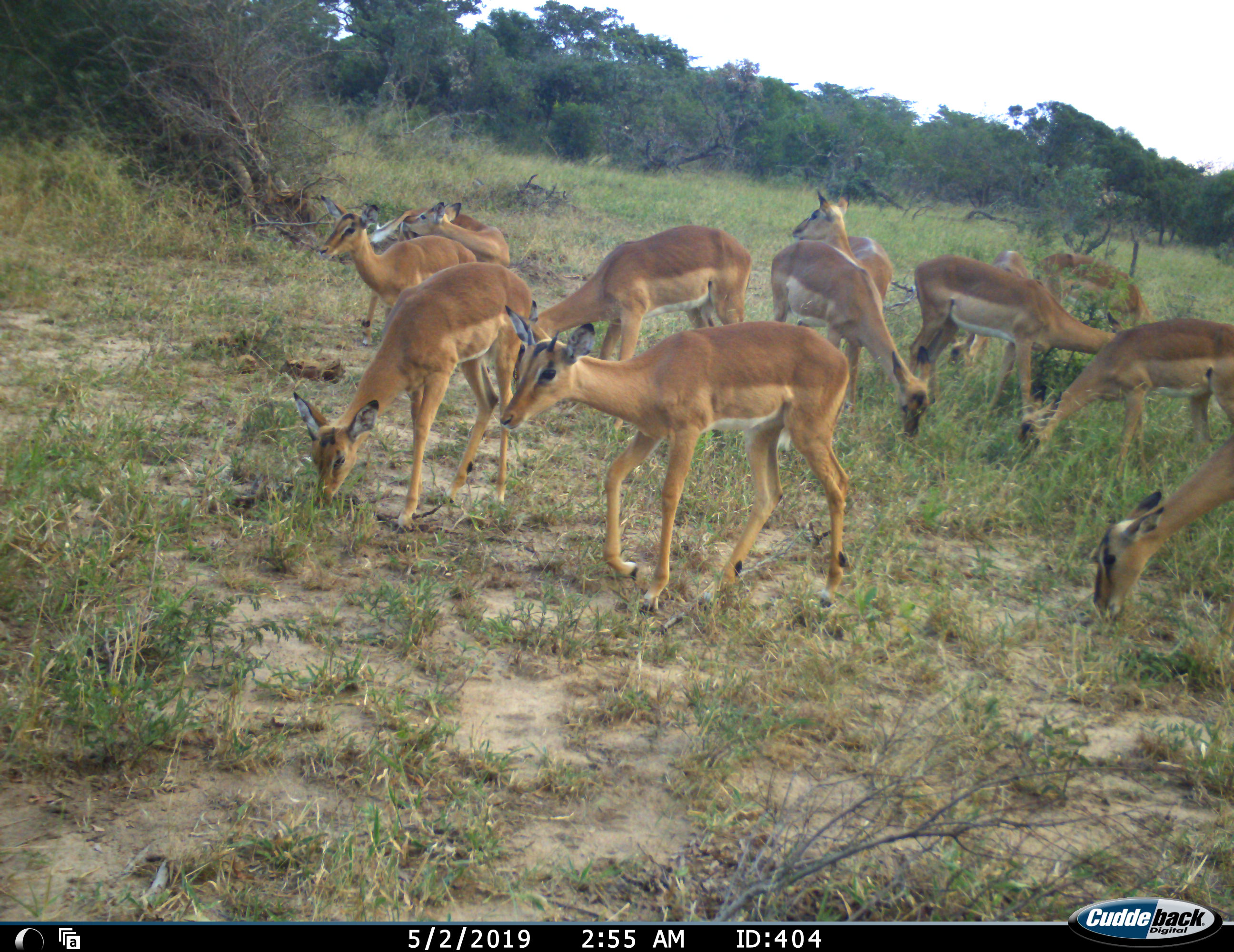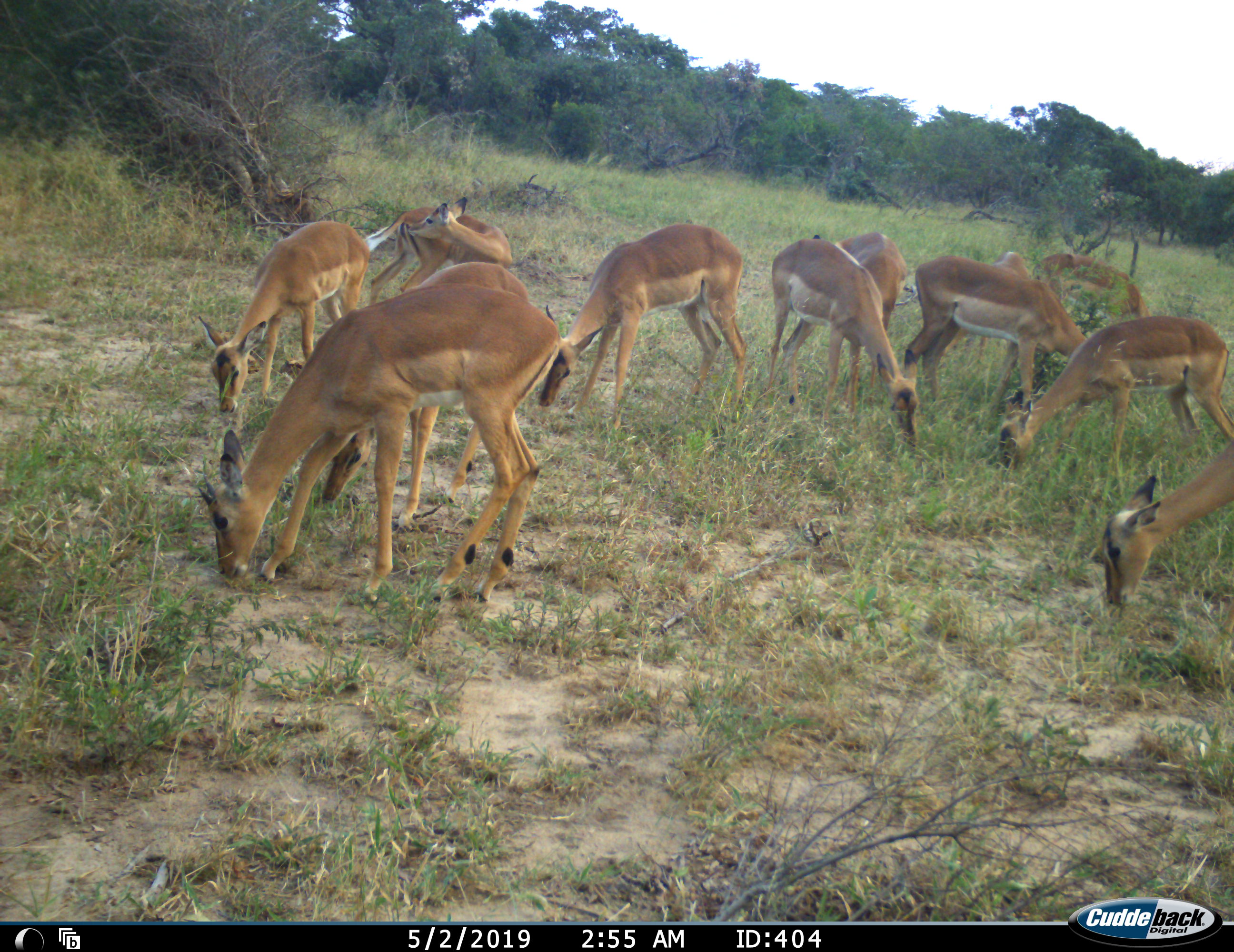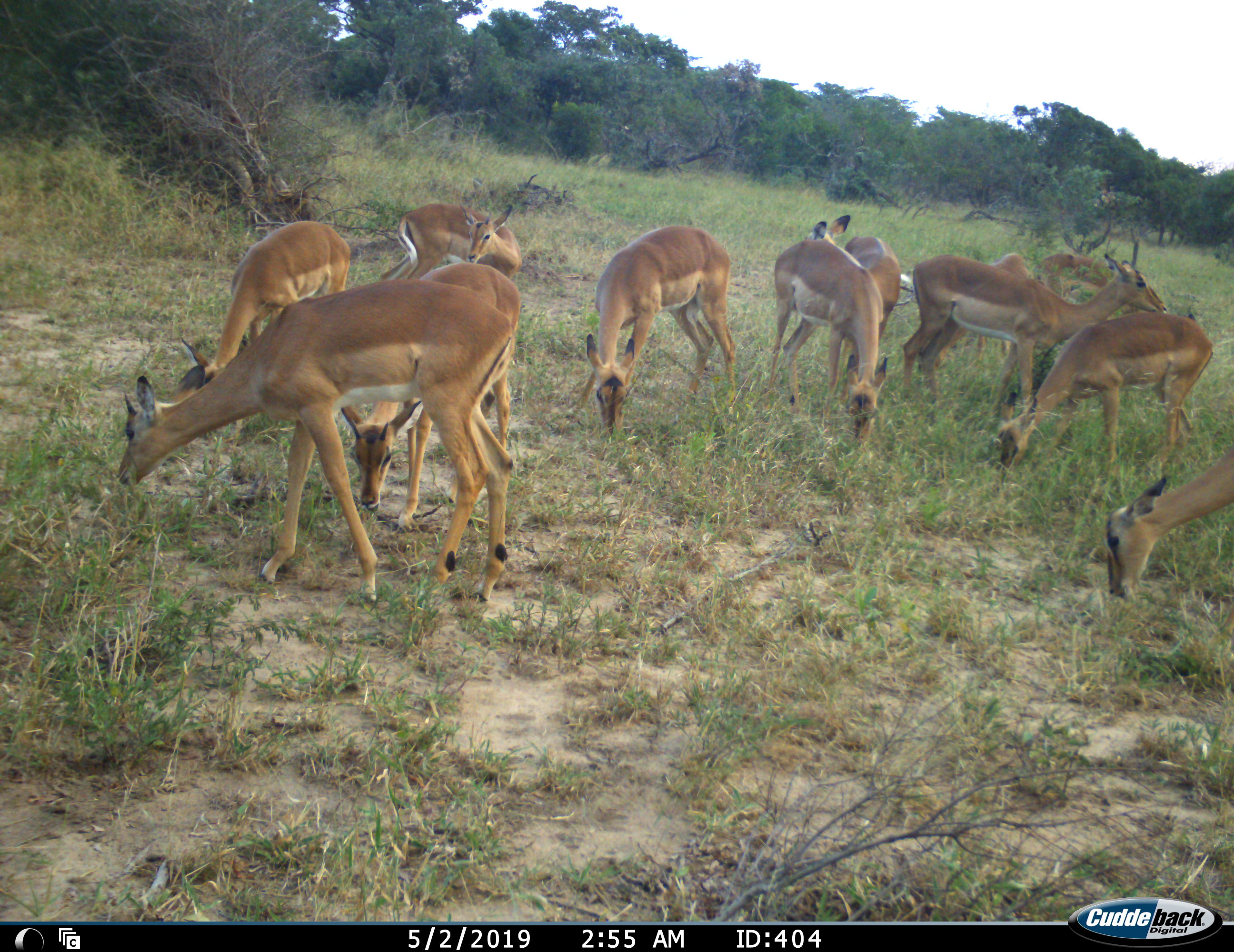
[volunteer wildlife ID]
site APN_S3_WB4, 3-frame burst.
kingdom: Animalia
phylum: Chordata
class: Mammalia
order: Artiodactyla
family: Bovidae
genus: Aepyceros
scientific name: Aepyceros melampus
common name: impala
Impala (Aepyceros melampus), count 11-50. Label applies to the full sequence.